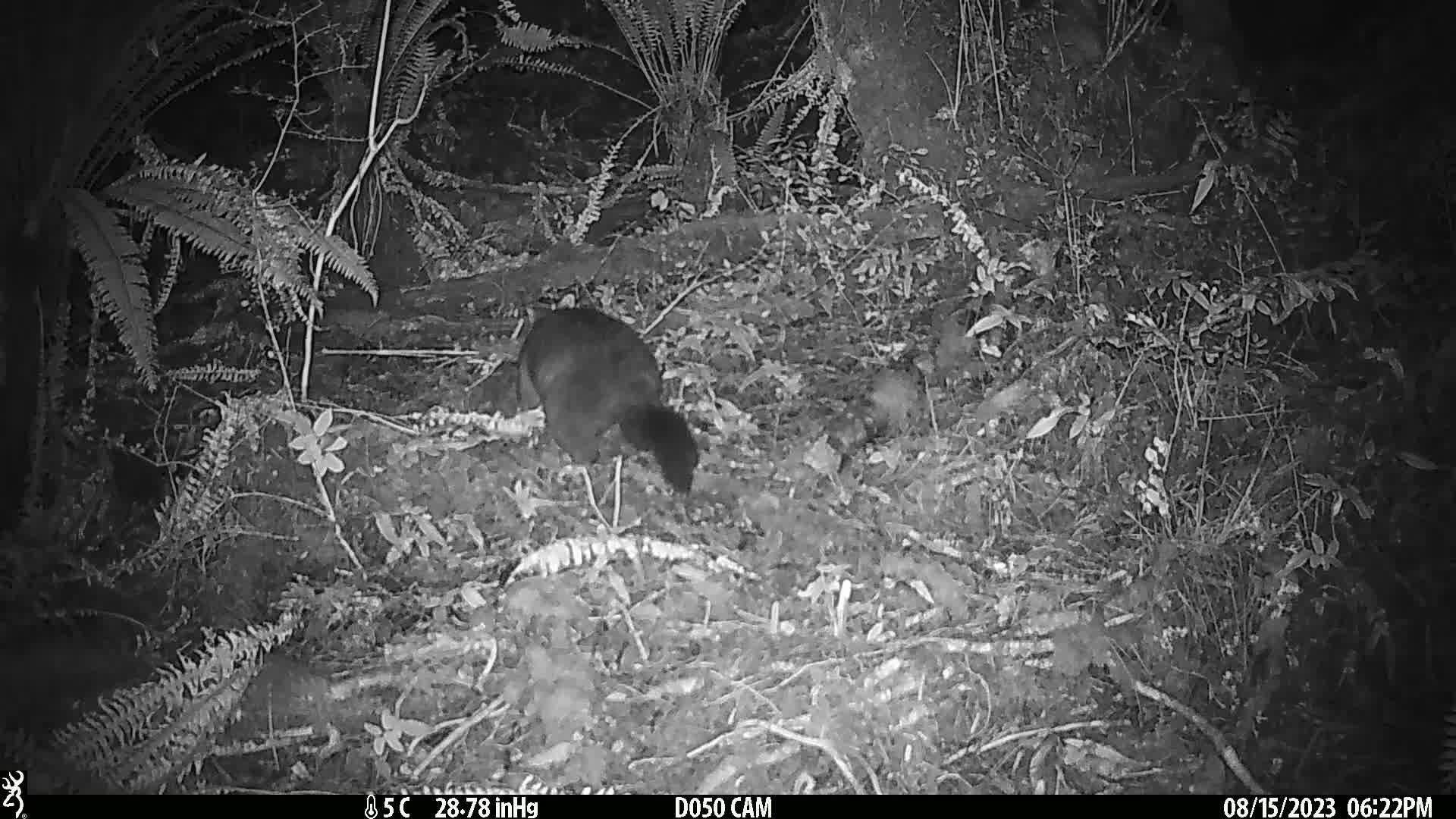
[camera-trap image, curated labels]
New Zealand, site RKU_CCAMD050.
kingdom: Animalia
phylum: Chordata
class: Mammalia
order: Diprotodontia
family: Phalangeridae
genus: Trichosurus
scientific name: Trichosurus vulpecula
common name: common brushtail possum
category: possum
Possum (common brushtail possum) (Trichosurus vulpecula).